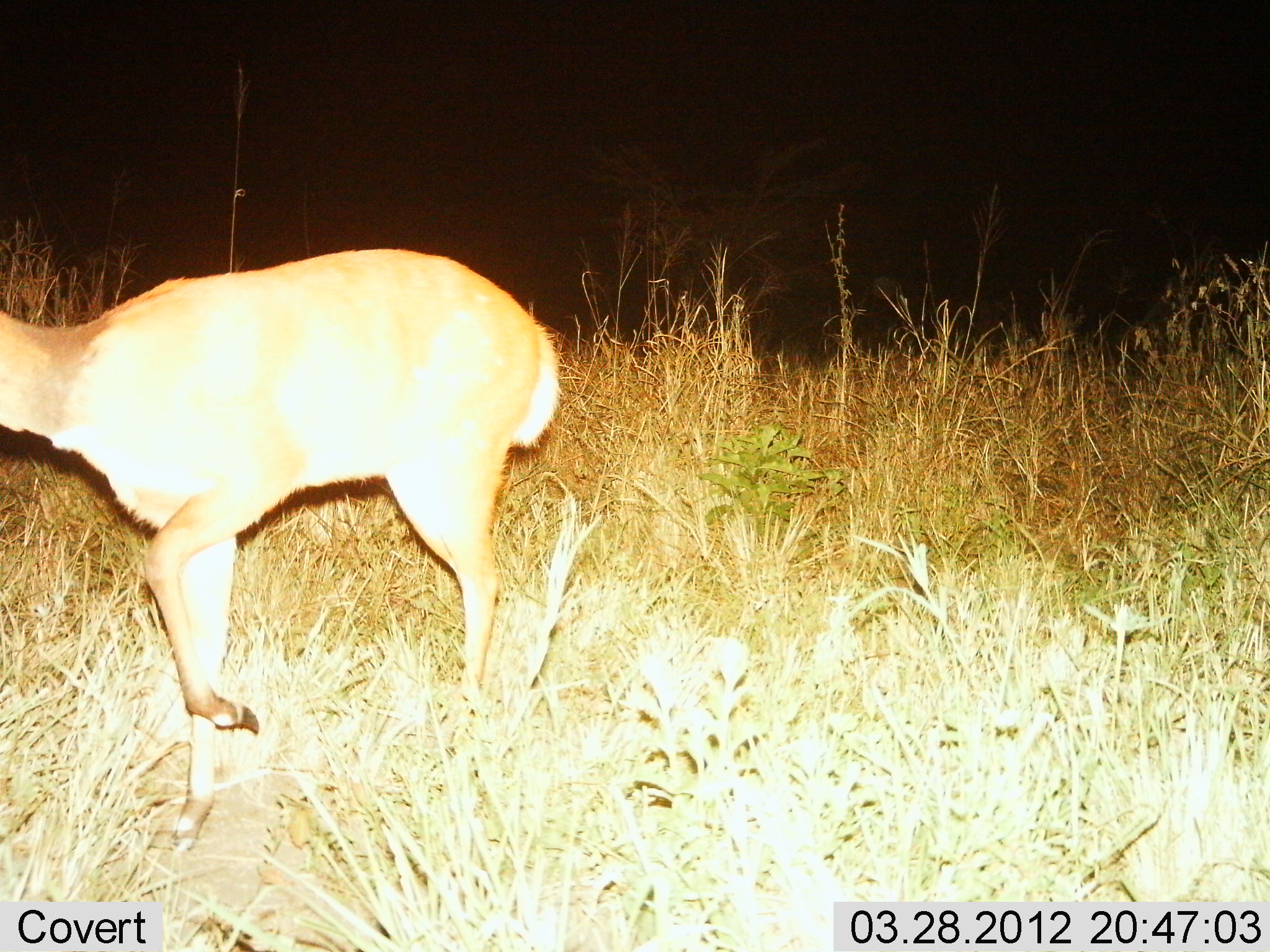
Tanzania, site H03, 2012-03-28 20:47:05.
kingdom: Animalia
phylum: Chordata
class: Mammalia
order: Artiodactyla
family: Bovidae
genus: Redunca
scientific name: Redunca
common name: reedbuck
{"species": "reedbuck (Redunca)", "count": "1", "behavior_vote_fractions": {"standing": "27%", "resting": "0%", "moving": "73%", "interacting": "0%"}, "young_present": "0%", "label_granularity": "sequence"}